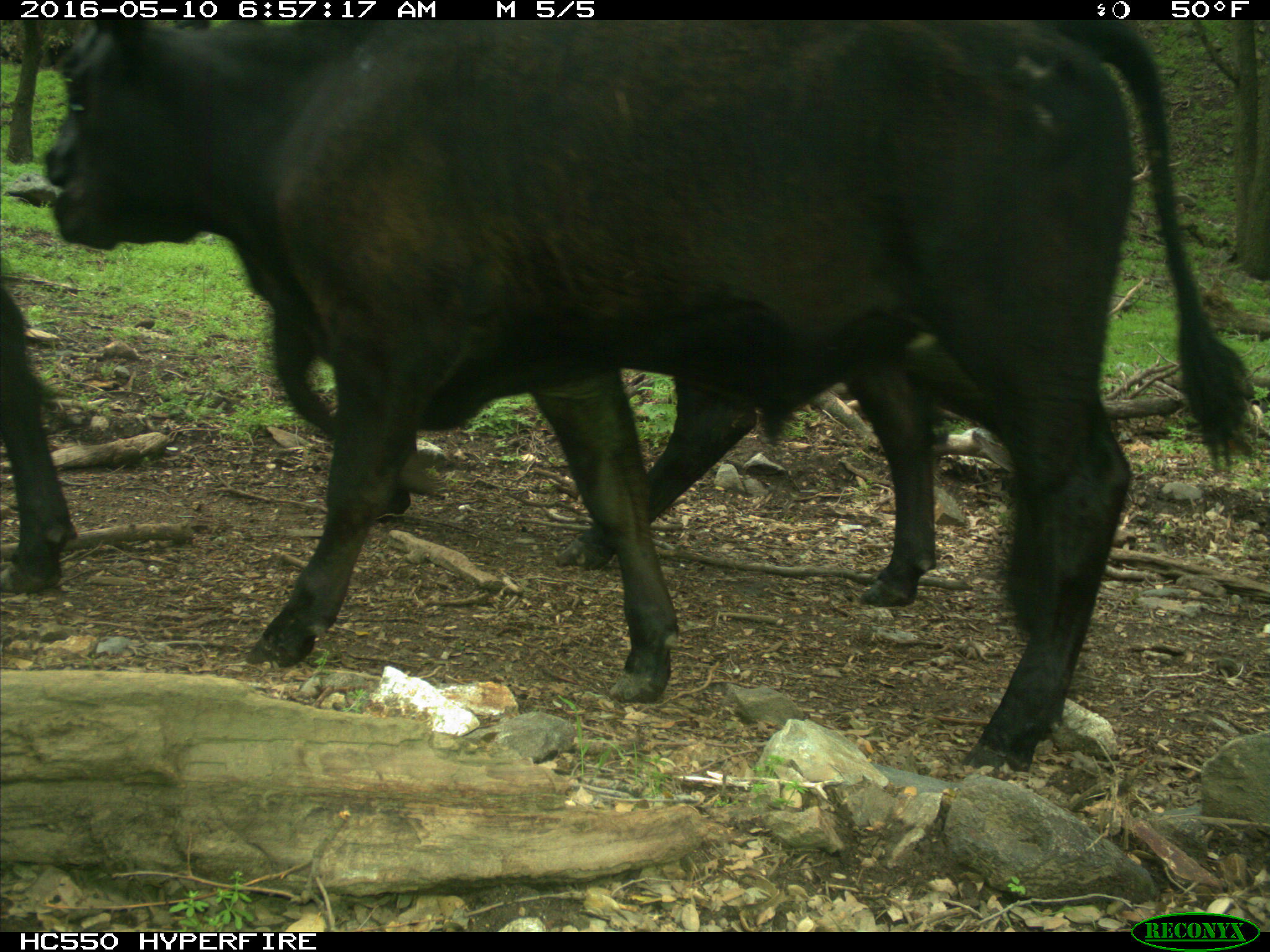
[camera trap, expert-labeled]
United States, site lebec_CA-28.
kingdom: Animalia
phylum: Chordata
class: Mammalia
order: Artiodactyla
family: Bovidae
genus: Bos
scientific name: Bos taurus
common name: domestic cow